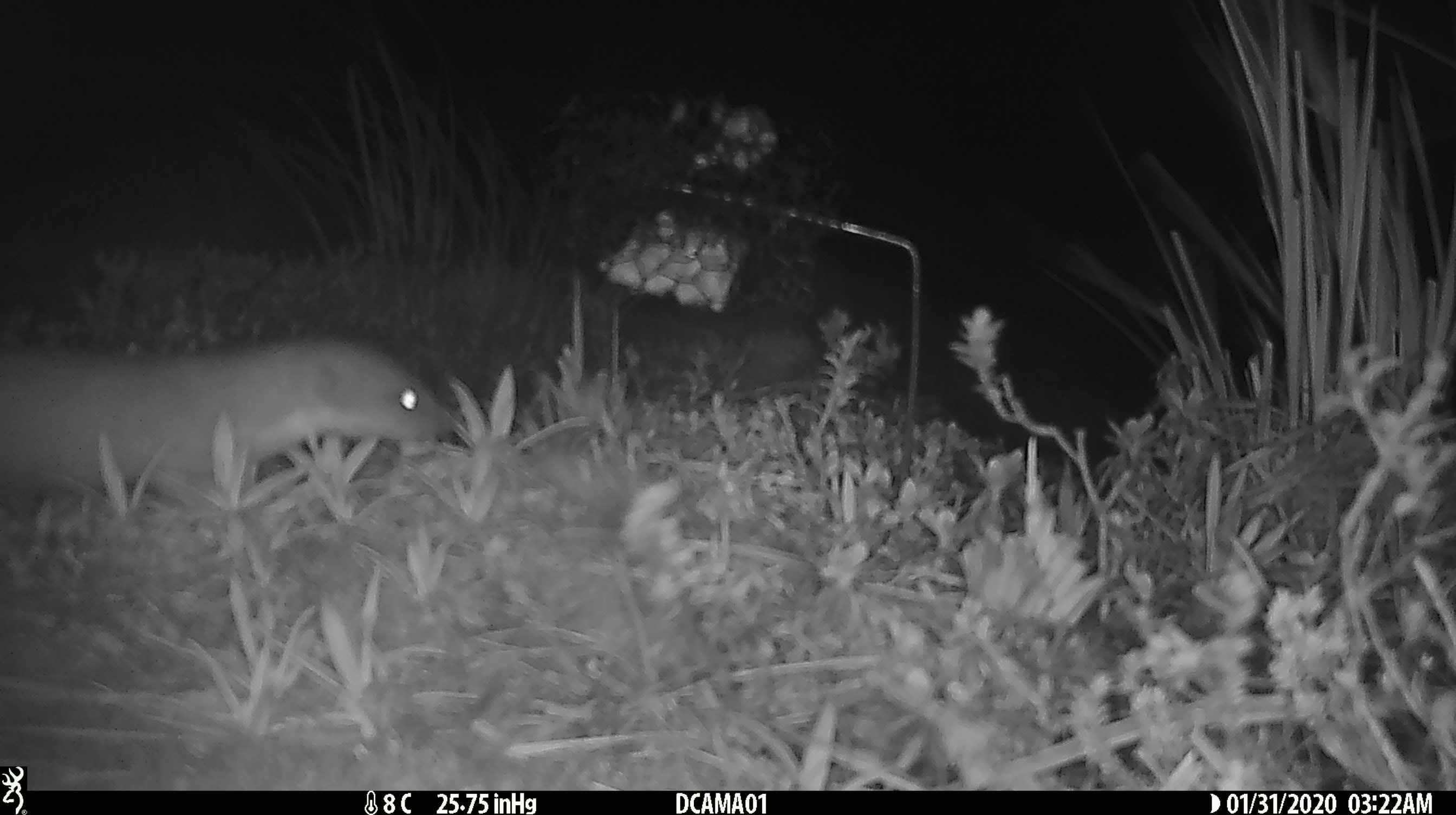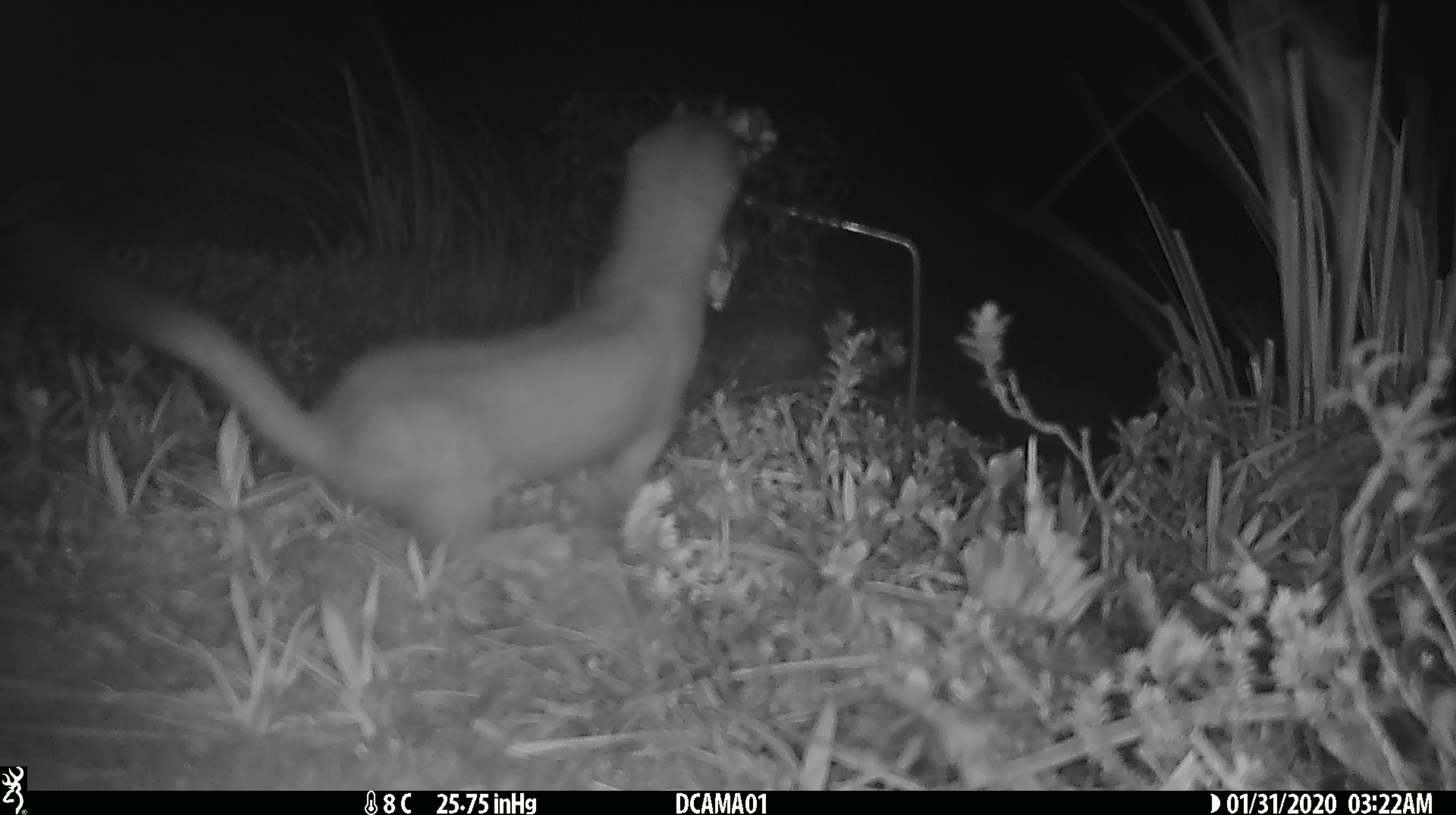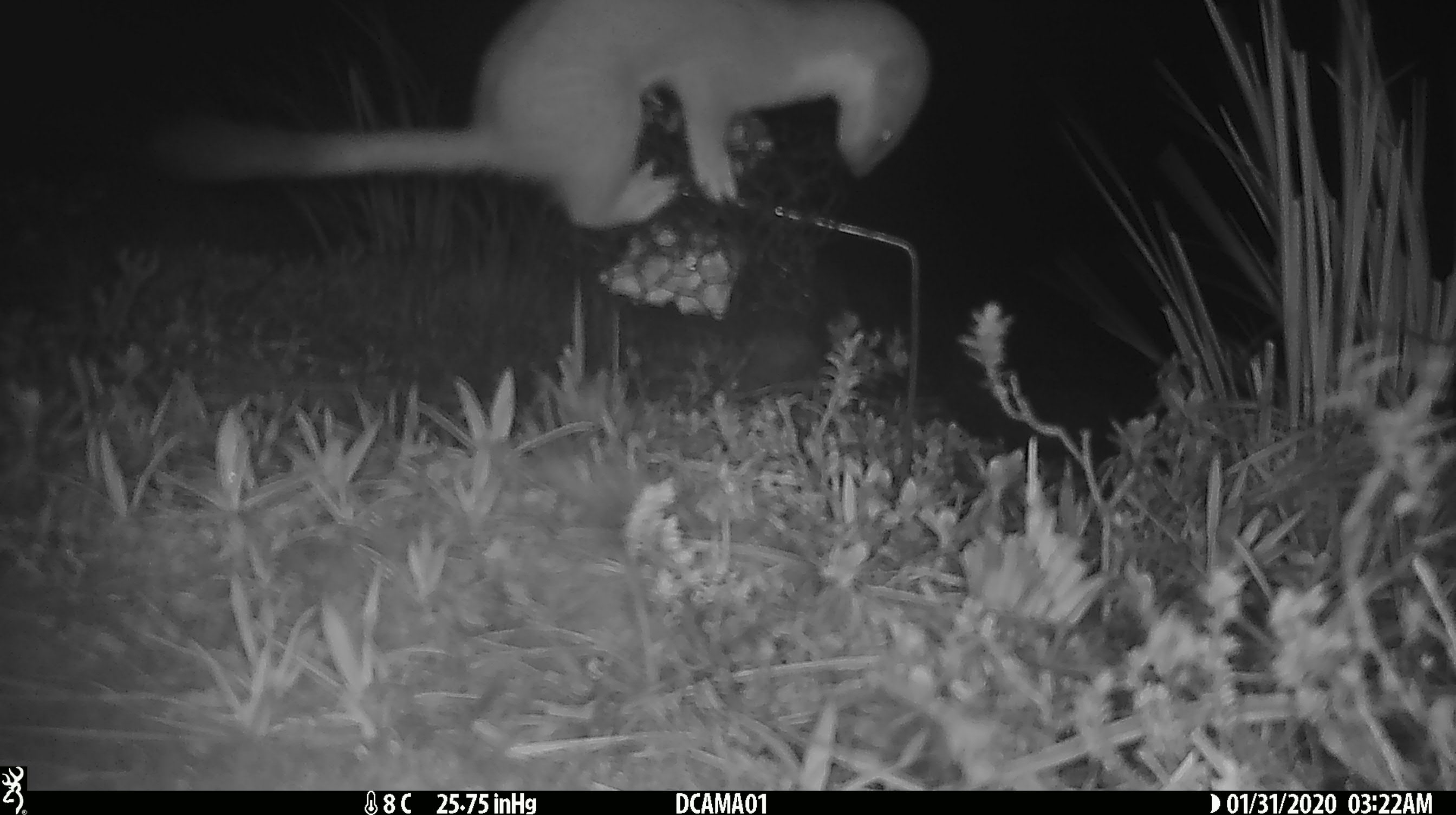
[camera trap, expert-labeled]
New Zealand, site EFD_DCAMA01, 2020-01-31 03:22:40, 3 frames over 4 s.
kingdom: Animalia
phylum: Chordata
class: Mammalia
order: Carnivora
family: Mustelidae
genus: Mustela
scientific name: Mustela erminea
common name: stoat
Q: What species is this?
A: Stoat (Mustela erminea).